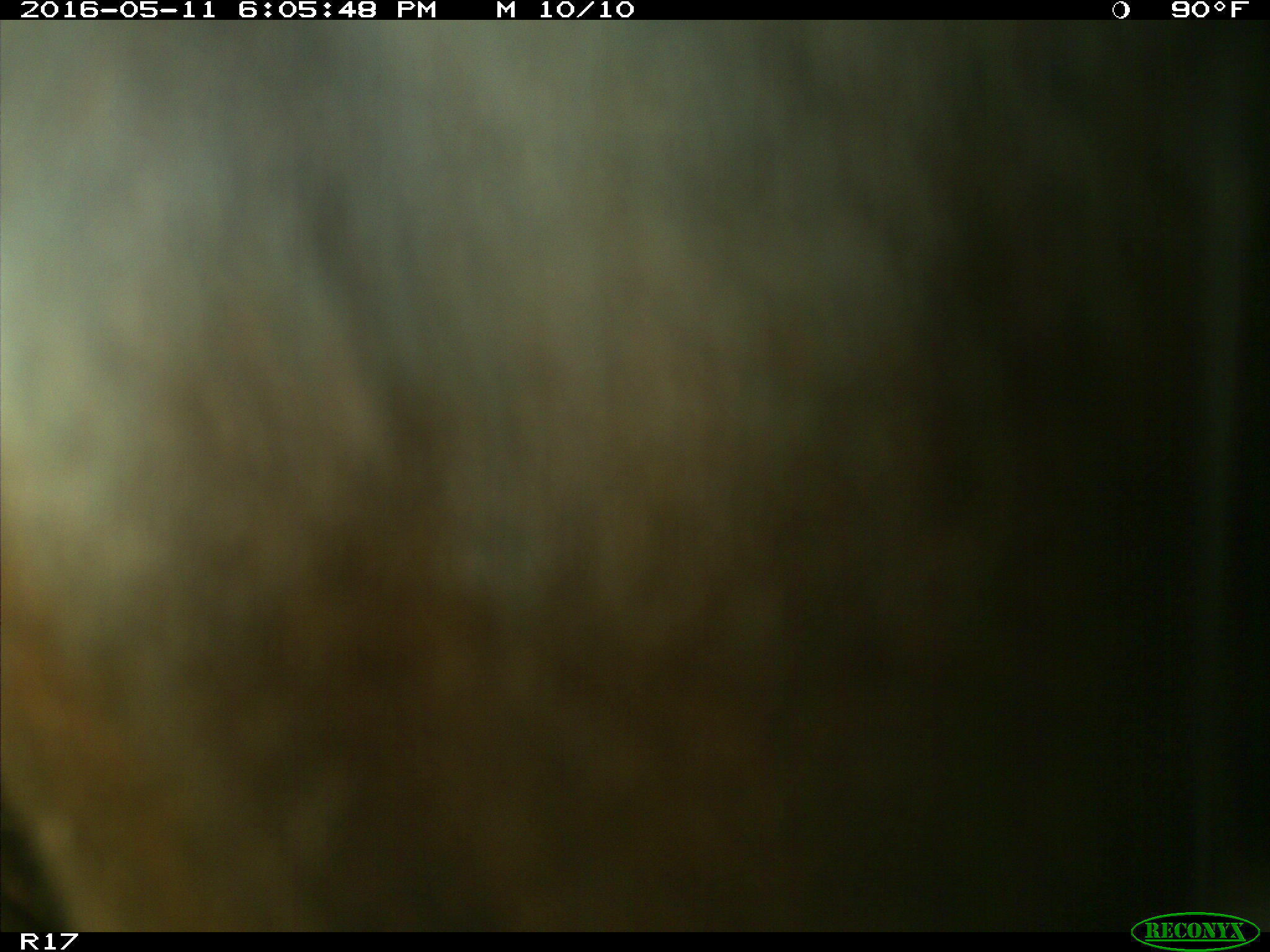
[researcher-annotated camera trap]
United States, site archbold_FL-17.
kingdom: Animalia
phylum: Chordata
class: Mammalia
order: Artiodactyla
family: Bovidae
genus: Bos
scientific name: Bos taurus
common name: domestic cow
Bos taurus (domestic cow).